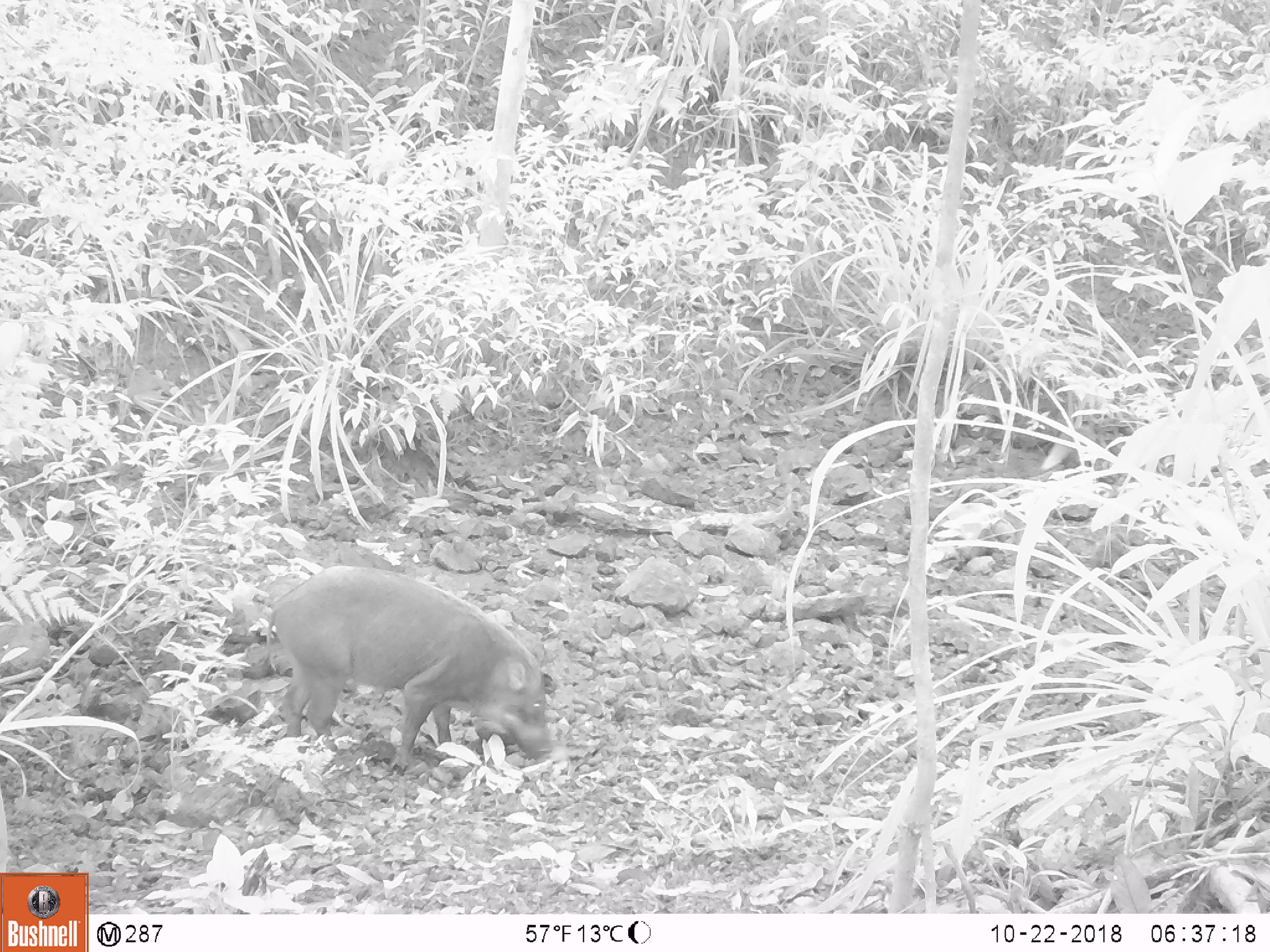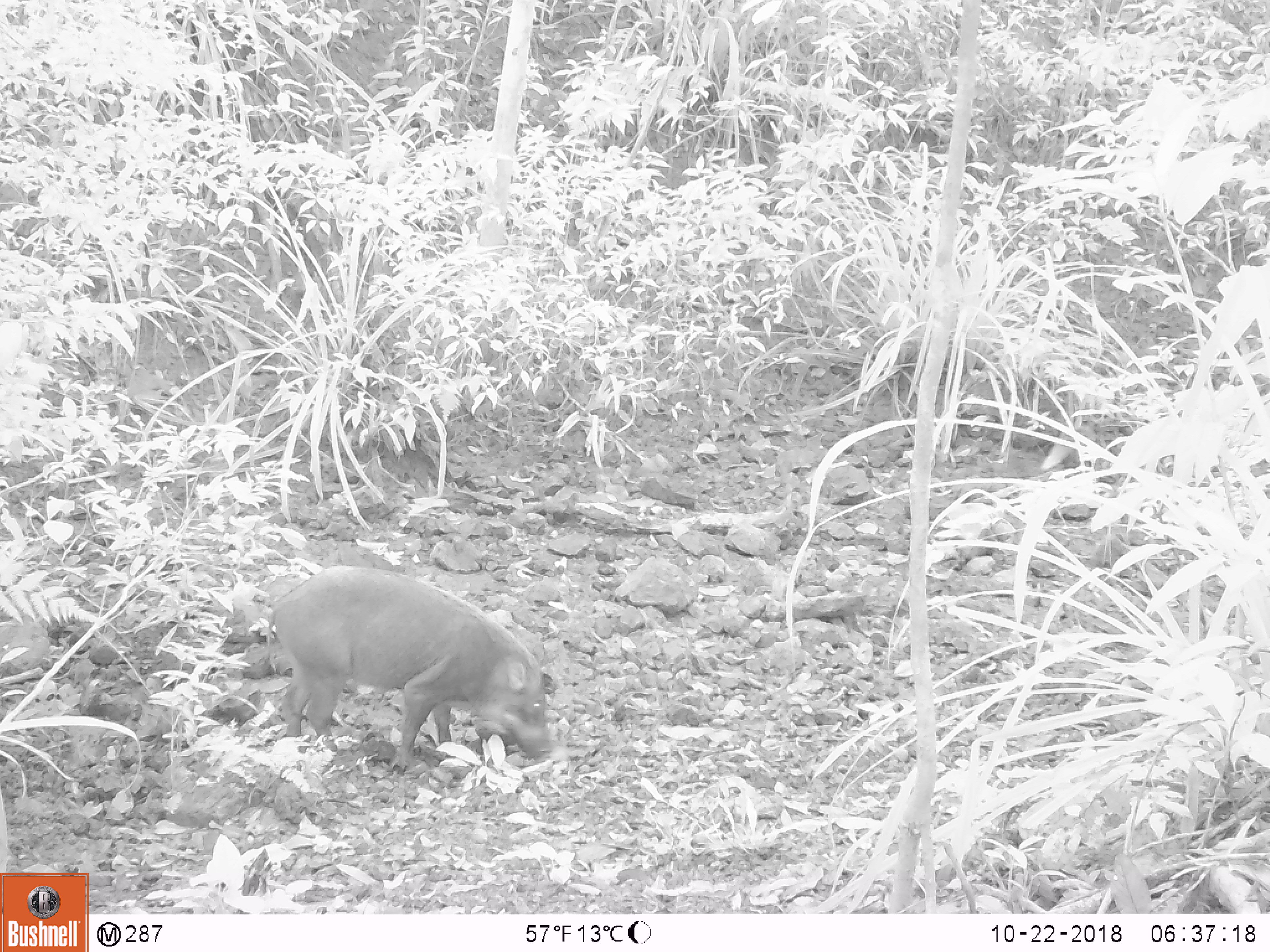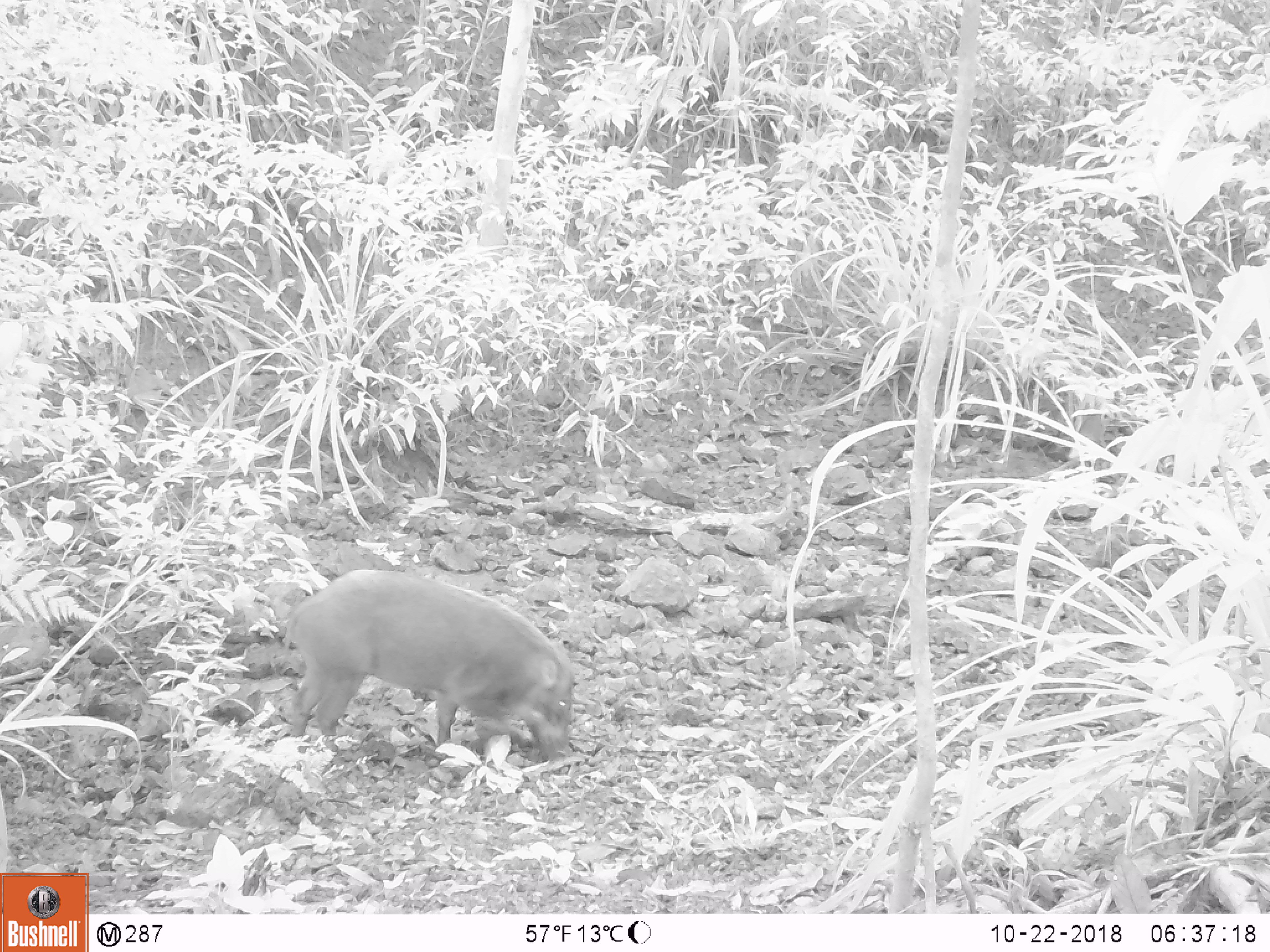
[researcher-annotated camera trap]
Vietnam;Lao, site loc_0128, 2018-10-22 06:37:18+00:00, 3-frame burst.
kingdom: Animalia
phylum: Chordata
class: Mammalia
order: Carnivora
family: Herpestidae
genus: Urva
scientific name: Urva urva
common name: crab-eating mongoose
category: crab eating mongoose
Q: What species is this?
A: Crab eating mongoose (crab-eating mongoose) (Urva urva).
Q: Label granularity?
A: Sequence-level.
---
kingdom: Animalia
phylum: Chordata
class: Mammalia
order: Artiodactyla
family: Suidae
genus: Sus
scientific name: Sus scrofa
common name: eurasian wild pig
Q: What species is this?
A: Eurasian wild pig (Sus scrofa).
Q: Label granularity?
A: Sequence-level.